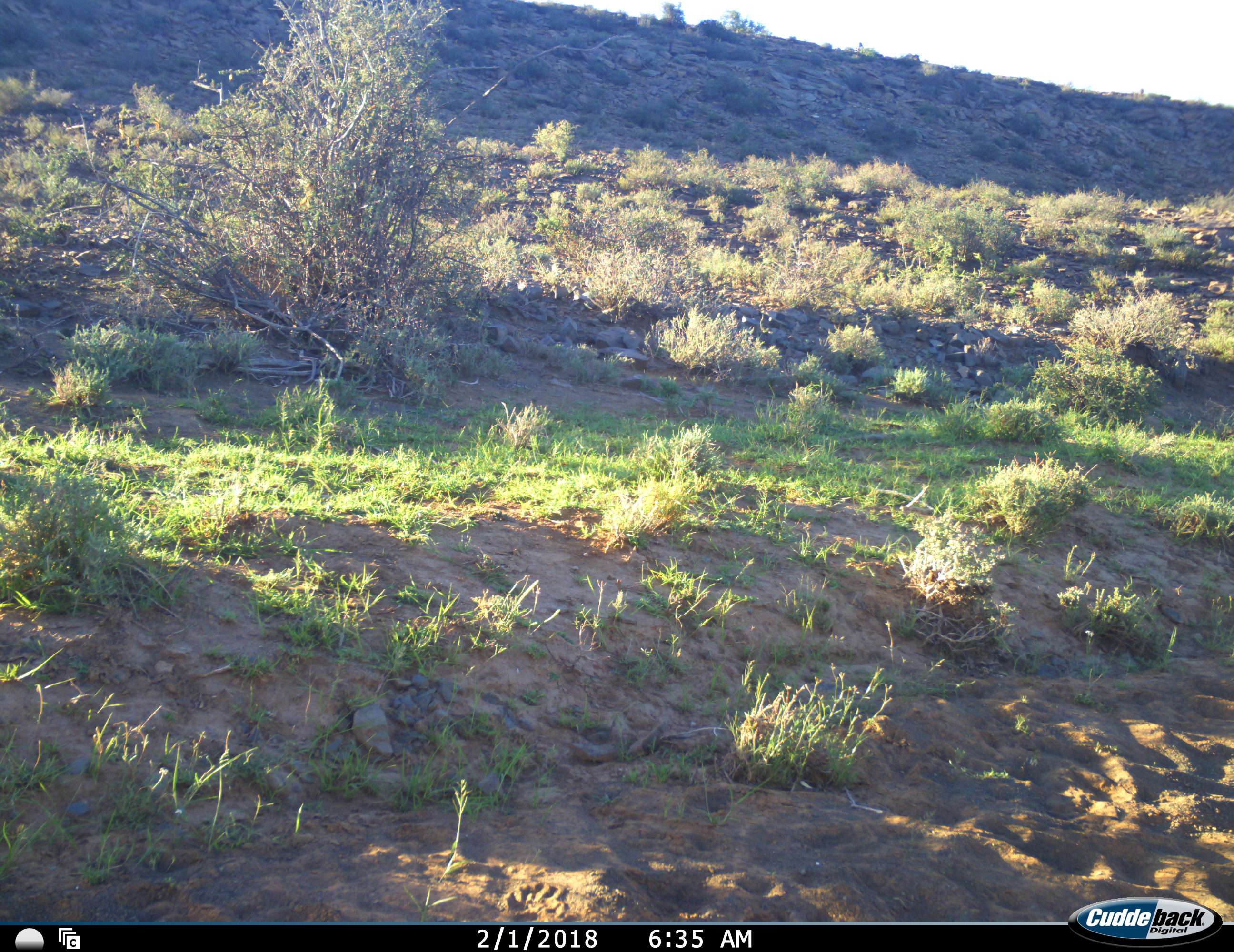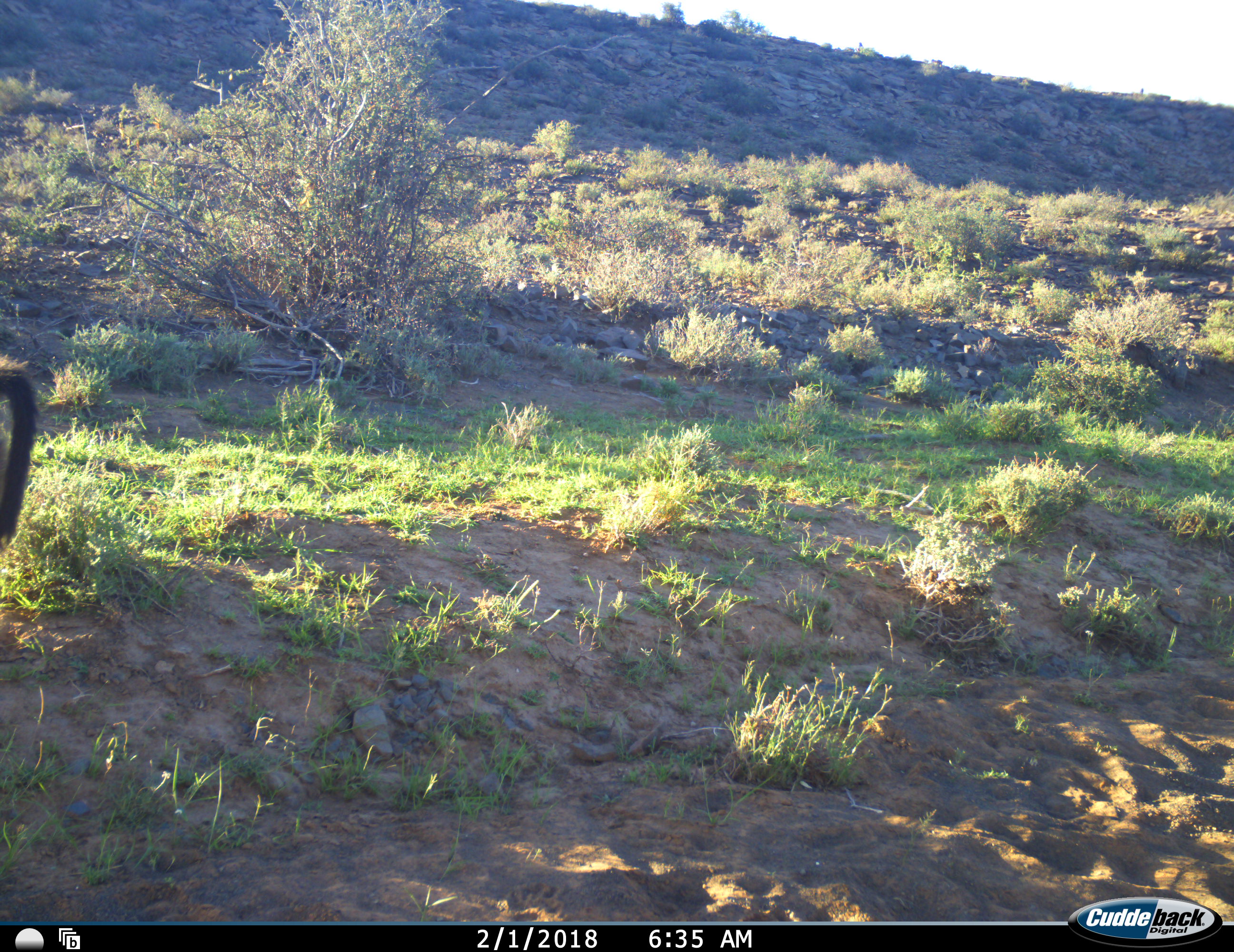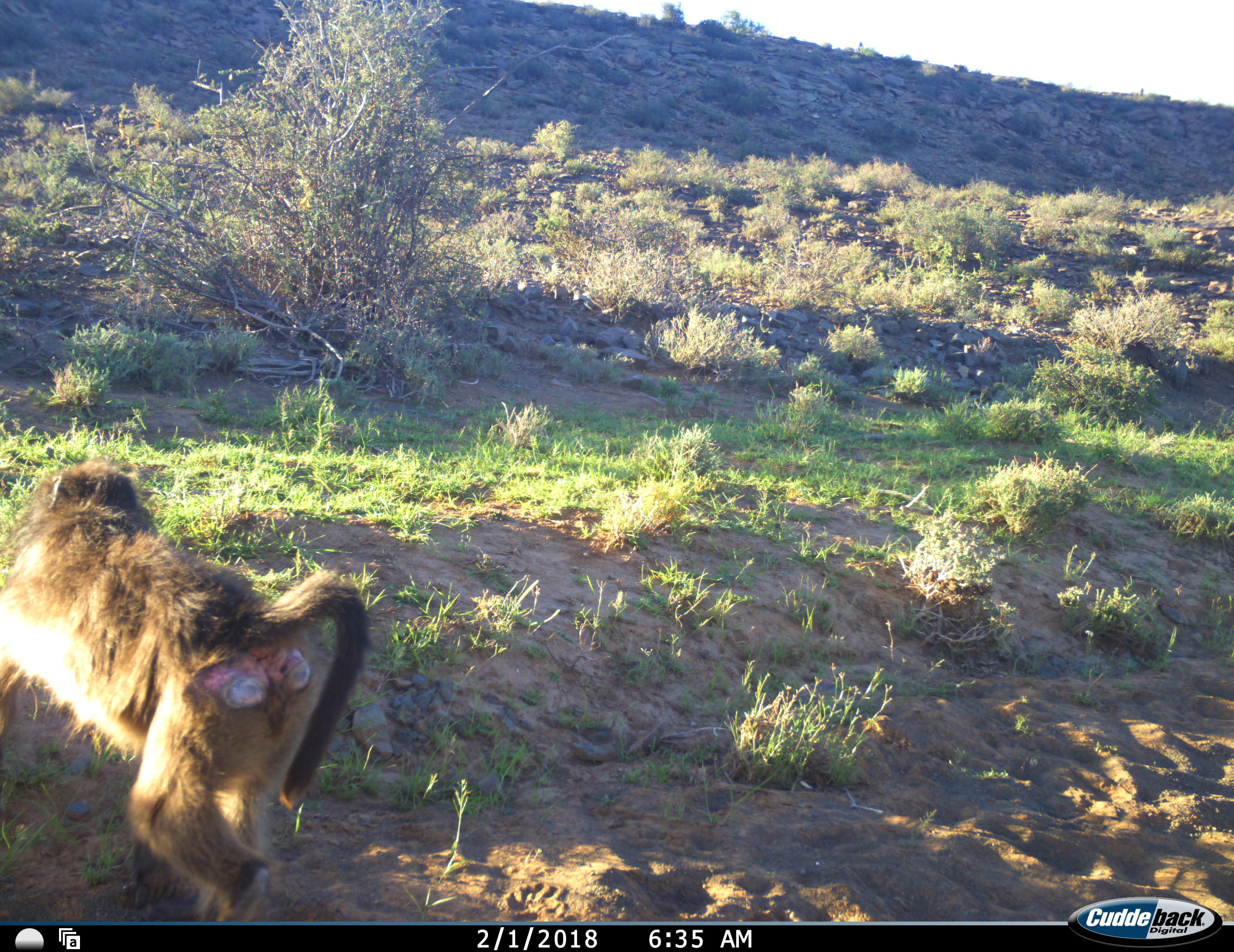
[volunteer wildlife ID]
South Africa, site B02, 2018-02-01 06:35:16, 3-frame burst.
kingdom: Animalia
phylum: Chordata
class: Mammalia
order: Primates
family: Cercopithecidae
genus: Papio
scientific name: Papio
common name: baboon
Baboon (Papio), count 1. Behavior (volunteer vote fractions): standing 0%, resting 0%, moving 100%, interacting 0%. Young present (vote fraction): 0%. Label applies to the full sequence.